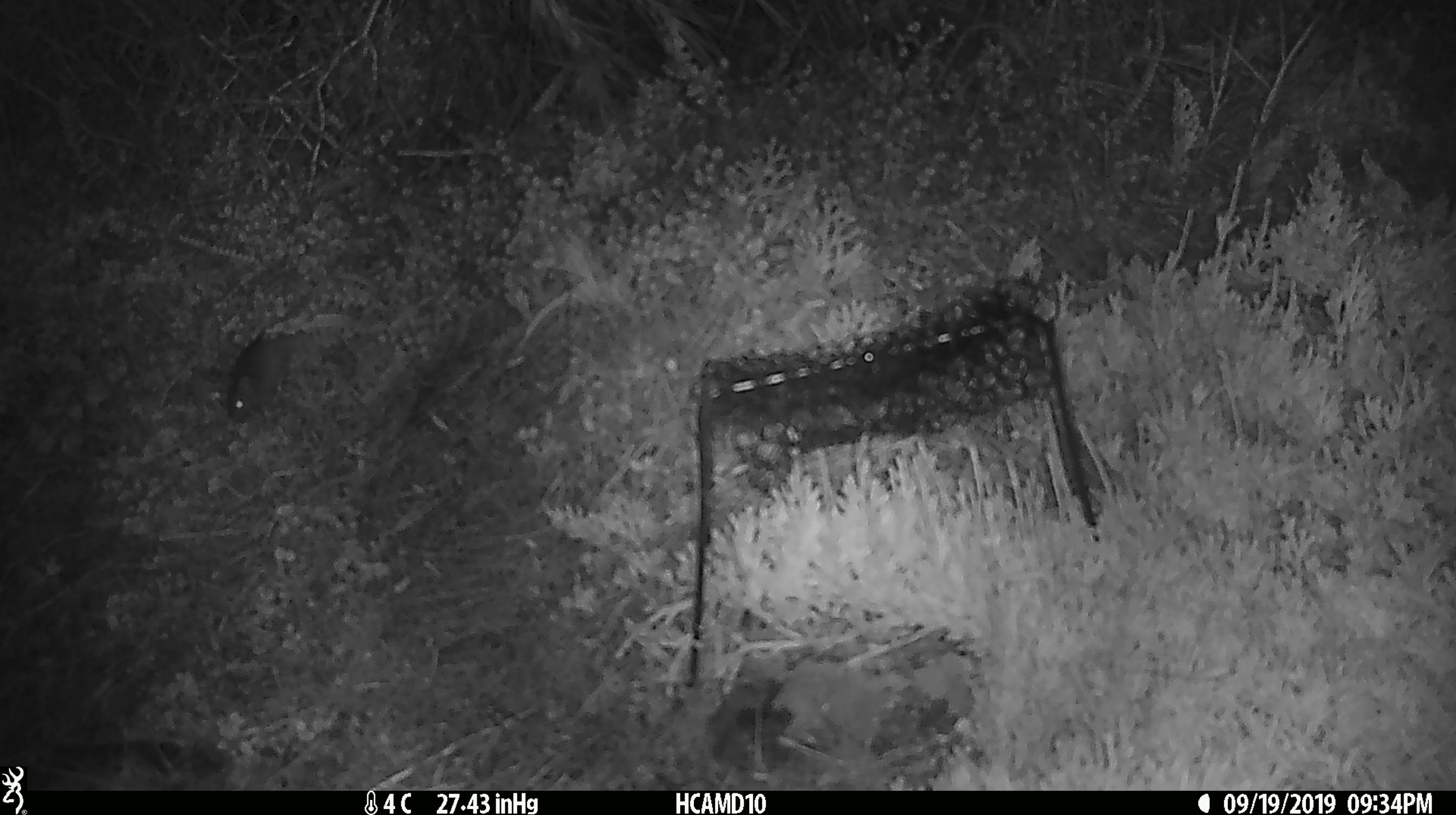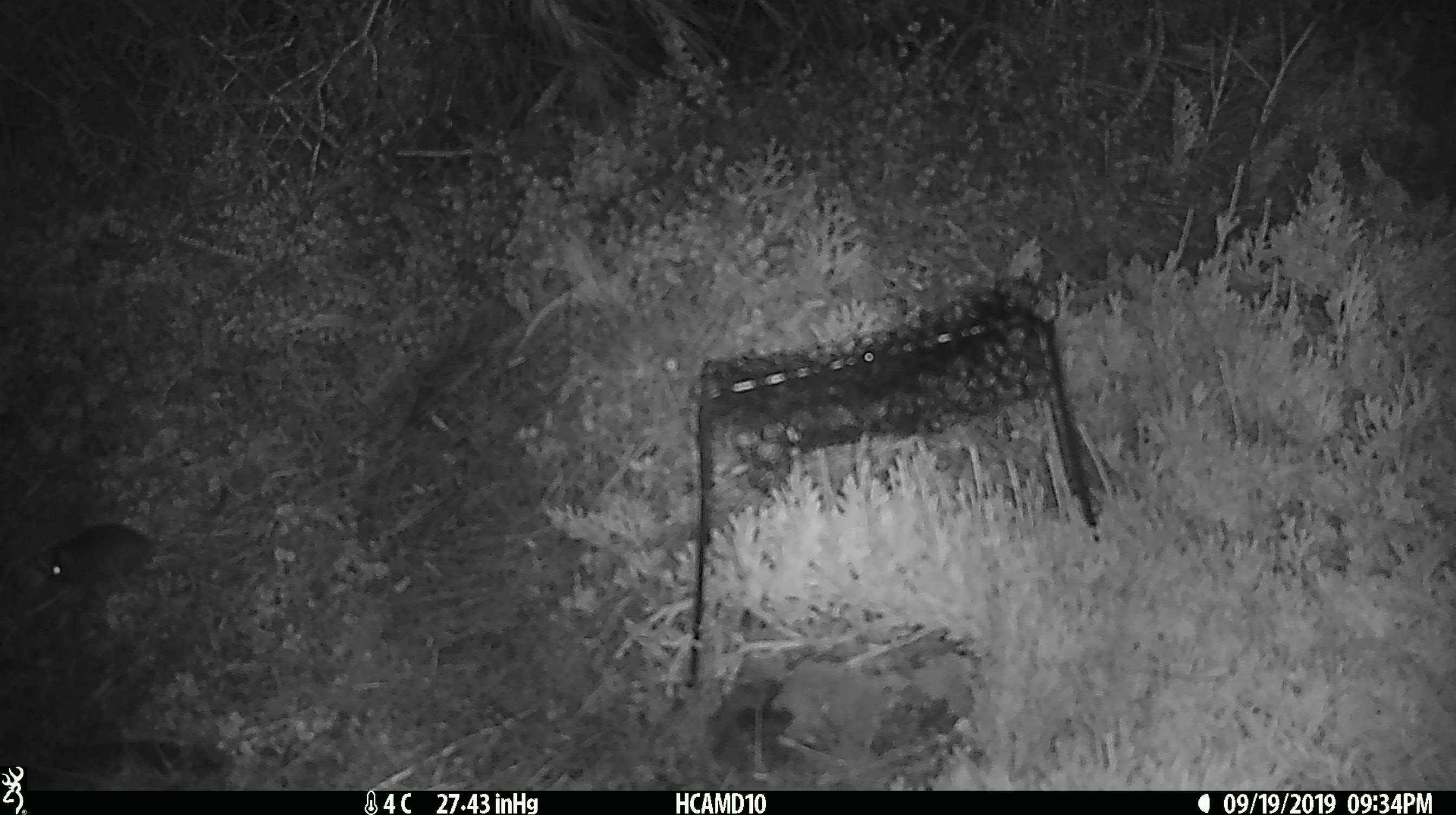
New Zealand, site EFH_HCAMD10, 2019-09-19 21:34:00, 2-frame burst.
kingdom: Animalia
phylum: Chordata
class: Mammalia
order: Rodentia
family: Muridae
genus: Mus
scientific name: Mus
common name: mouse